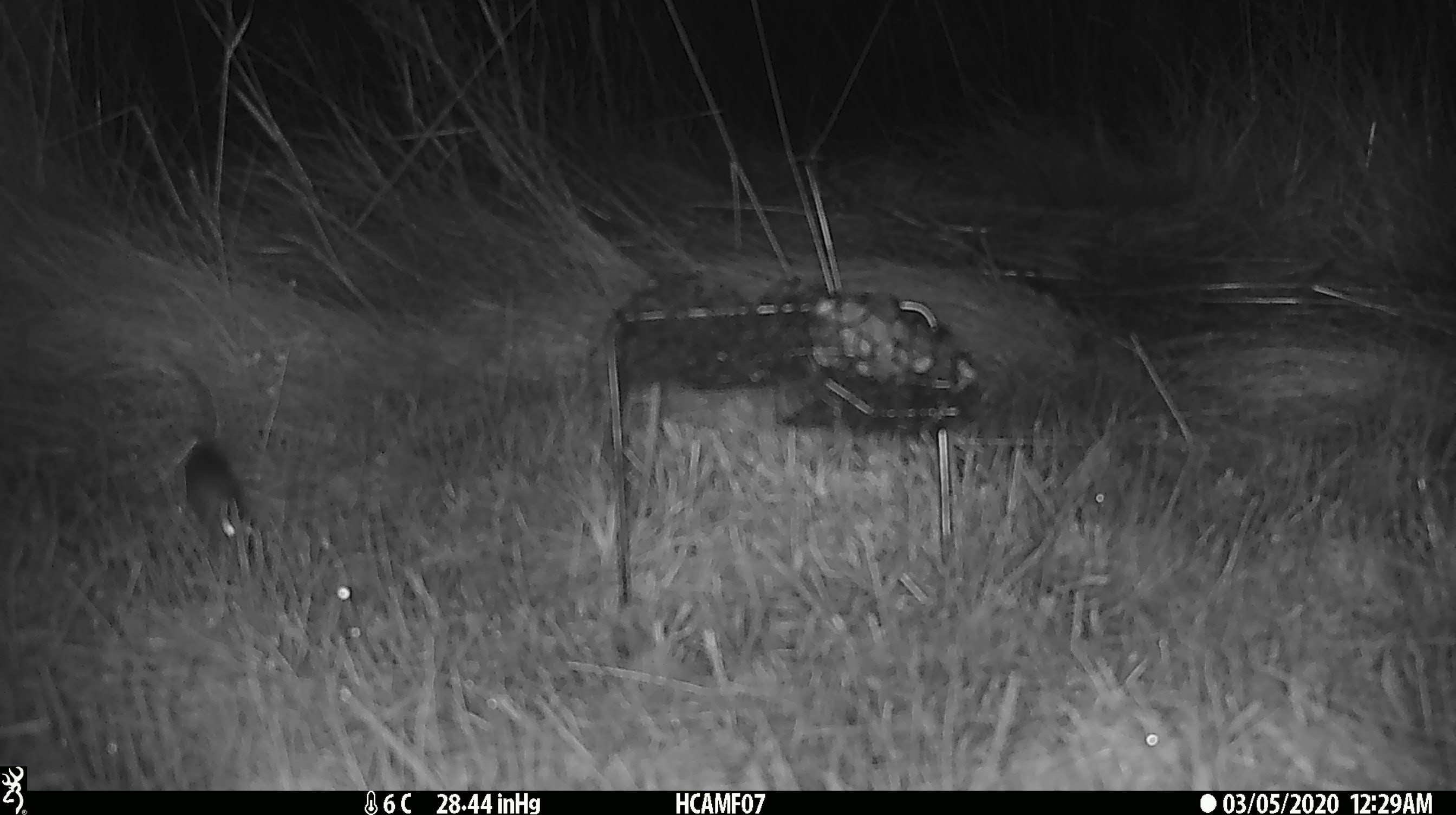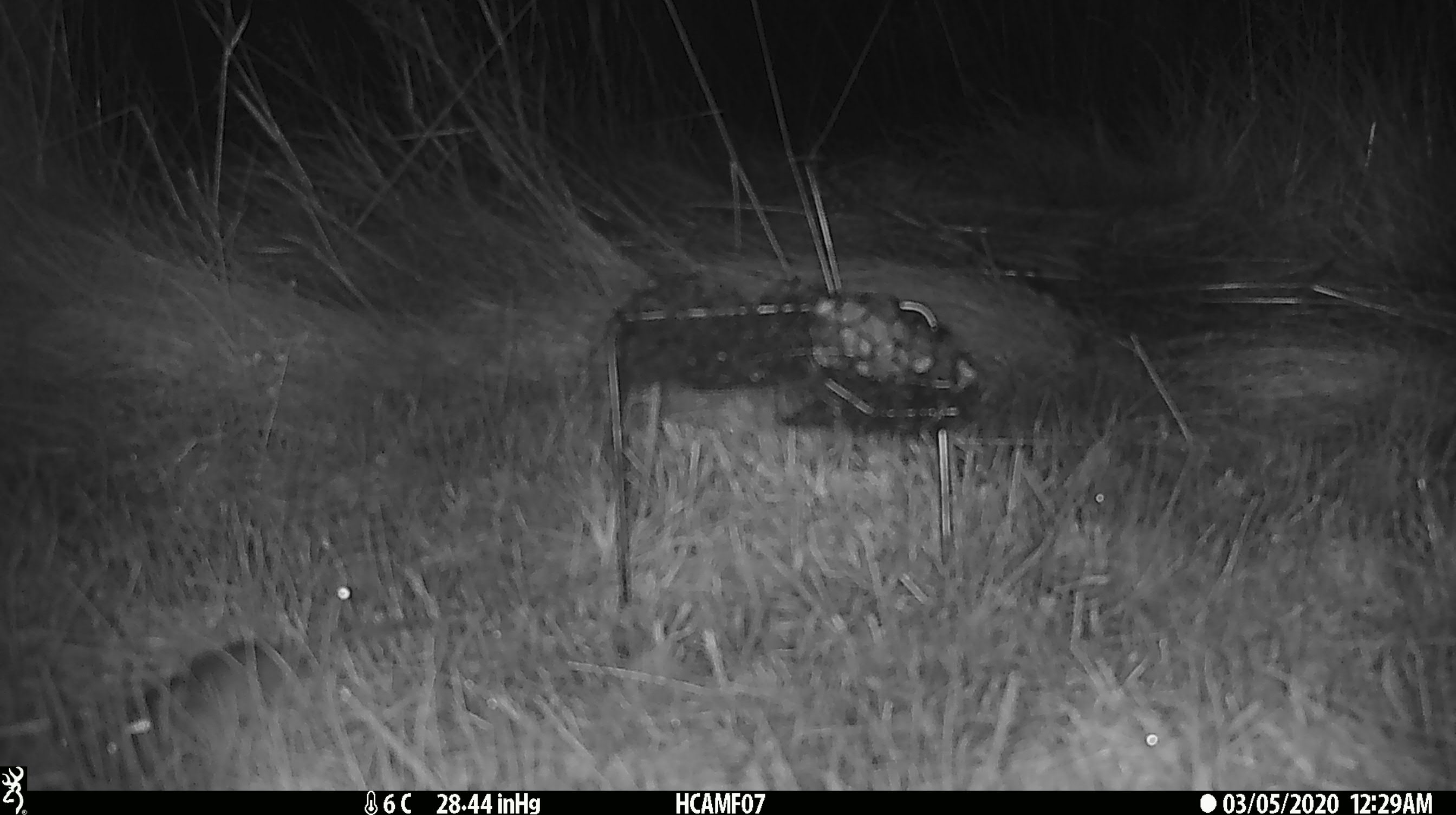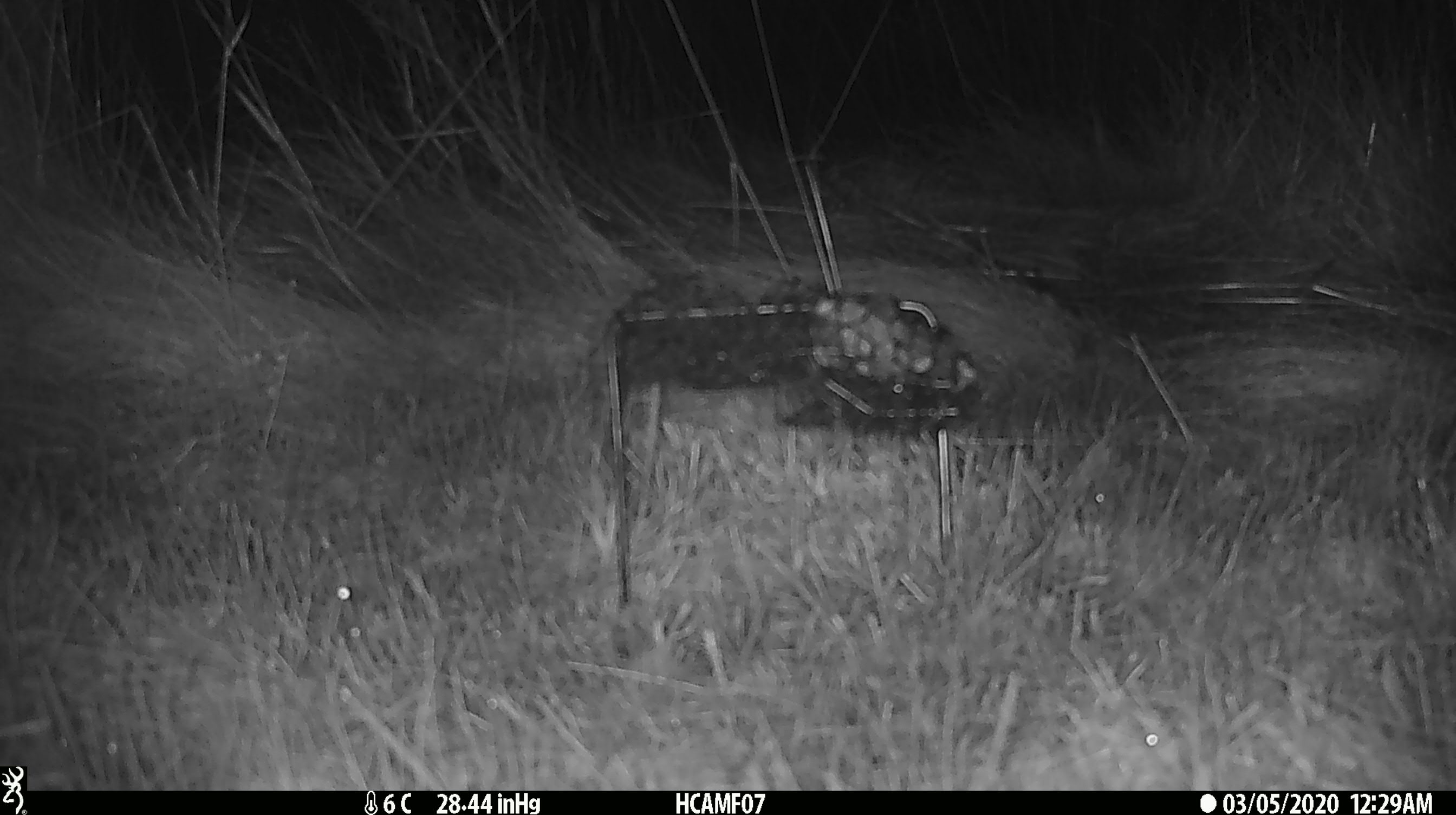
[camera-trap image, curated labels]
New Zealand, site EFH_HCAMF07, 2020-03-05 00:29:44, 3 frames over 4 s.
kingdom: Animalia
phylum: Chordata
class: Mammalia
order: Rodentia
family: Muridae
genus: Mus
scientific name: Mus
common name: mouse